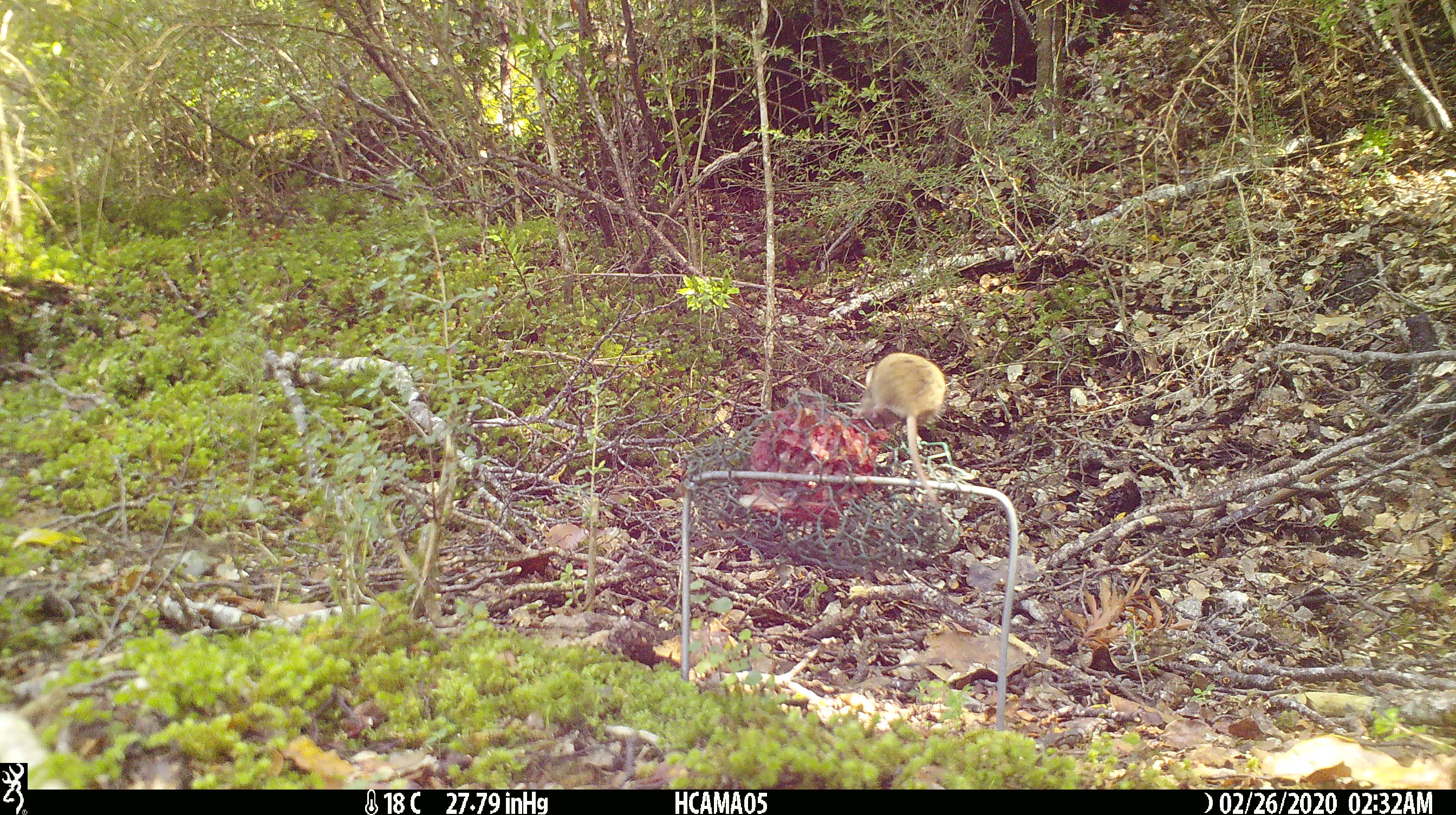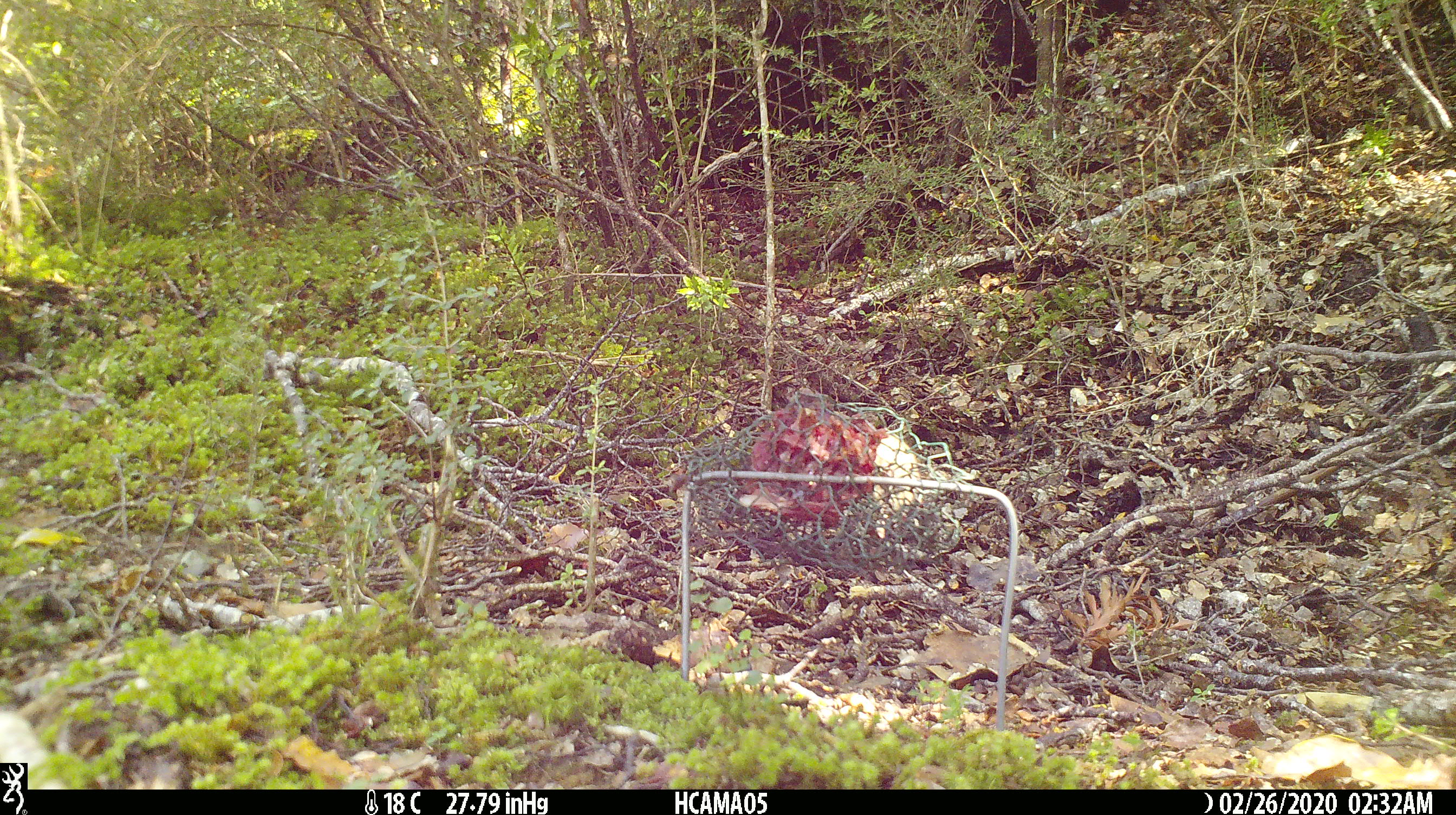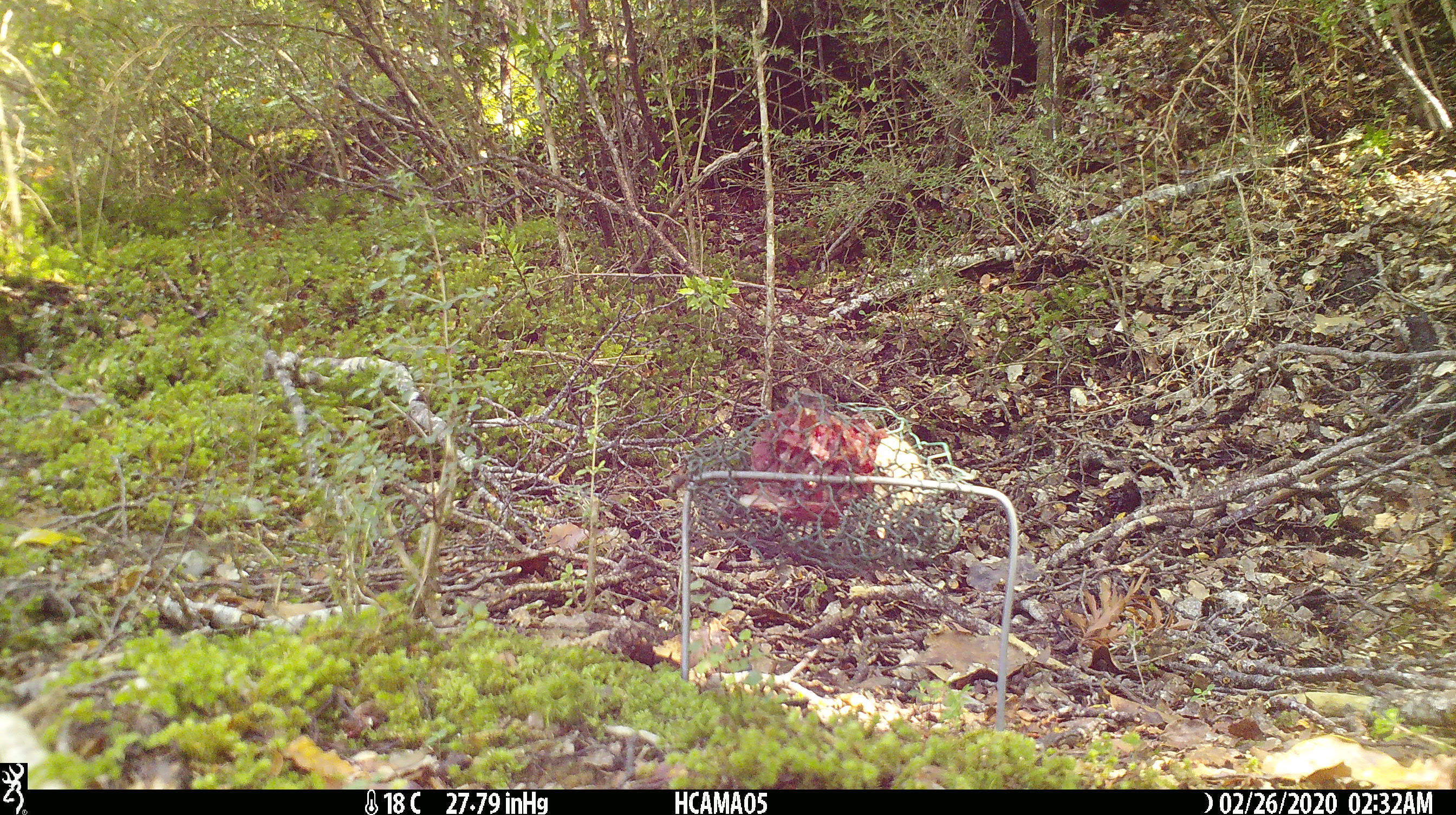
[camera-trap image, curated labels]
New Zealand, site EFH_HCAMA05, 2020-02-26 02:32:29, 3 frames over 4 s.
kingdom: Animalia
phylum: Chordata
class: Mammalia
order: Rodentia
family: Muridae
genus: Mus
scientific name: Mus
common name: mouse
Mouse (Mus).